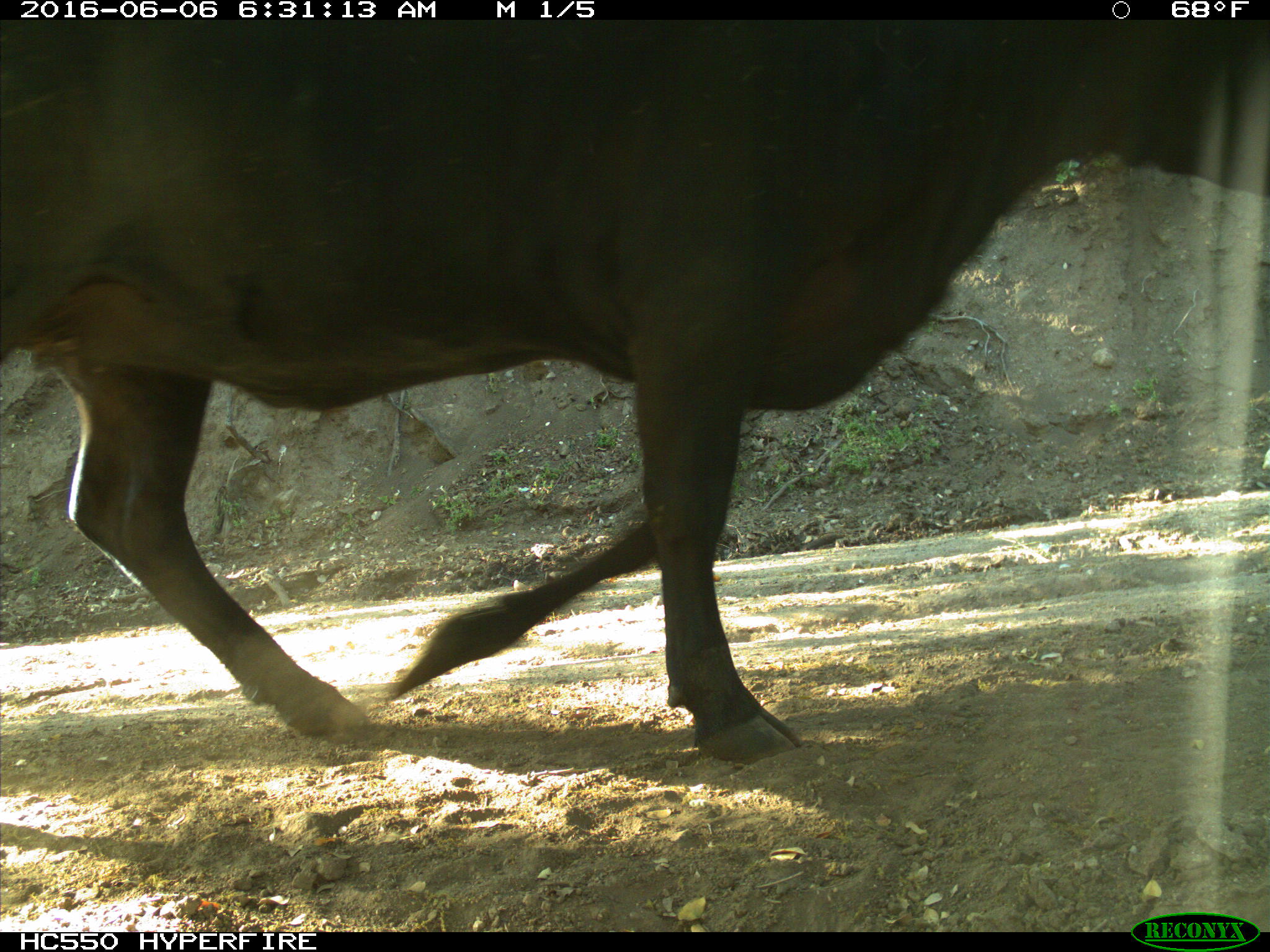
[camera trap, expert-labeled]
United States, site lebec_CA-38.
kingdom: Animalia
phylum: Chordata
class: Mammalia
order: Artiodactyla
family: Bovidae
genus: Bos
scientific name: Bos taurus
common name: domestic cow